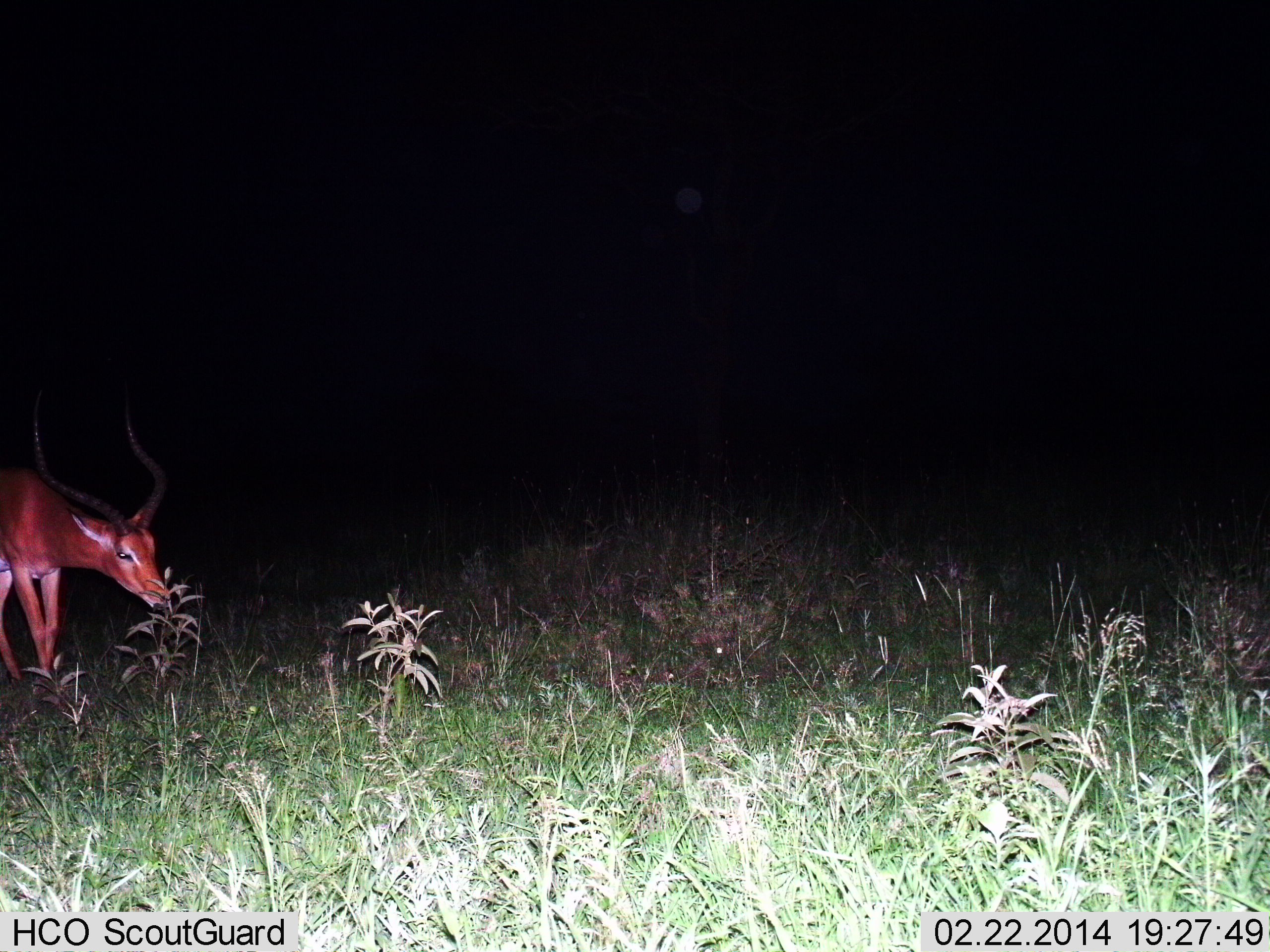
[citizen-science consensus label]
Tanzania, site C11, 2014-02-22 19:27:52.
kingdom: Animalia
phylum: Chordata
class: Mammalia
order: Artiodactyla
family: Bovidae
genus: Aepyceros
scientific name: Aepyceros melampus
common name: impala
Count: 1.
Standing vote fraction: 10%.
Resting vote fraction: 0%.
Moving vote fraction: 0%.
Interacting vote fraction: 0%.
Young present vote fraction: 0%.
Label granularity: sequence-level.